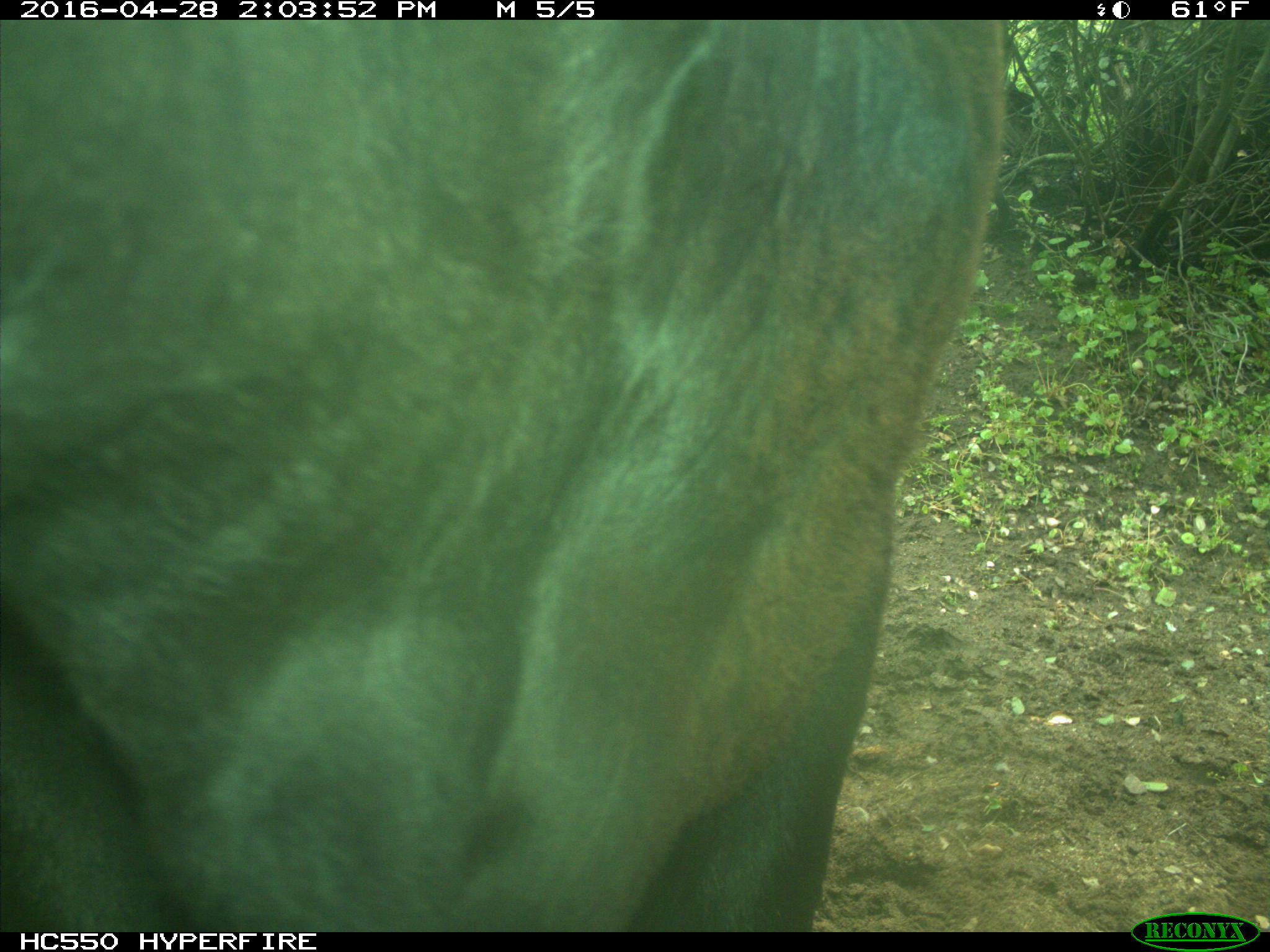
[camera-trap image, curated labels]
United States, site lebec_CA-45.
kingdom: Animalia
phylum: Chordata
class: Mammalia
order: Artiodactyla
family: Bovidae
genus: Bos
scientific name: Bos taurus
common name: domestic cow